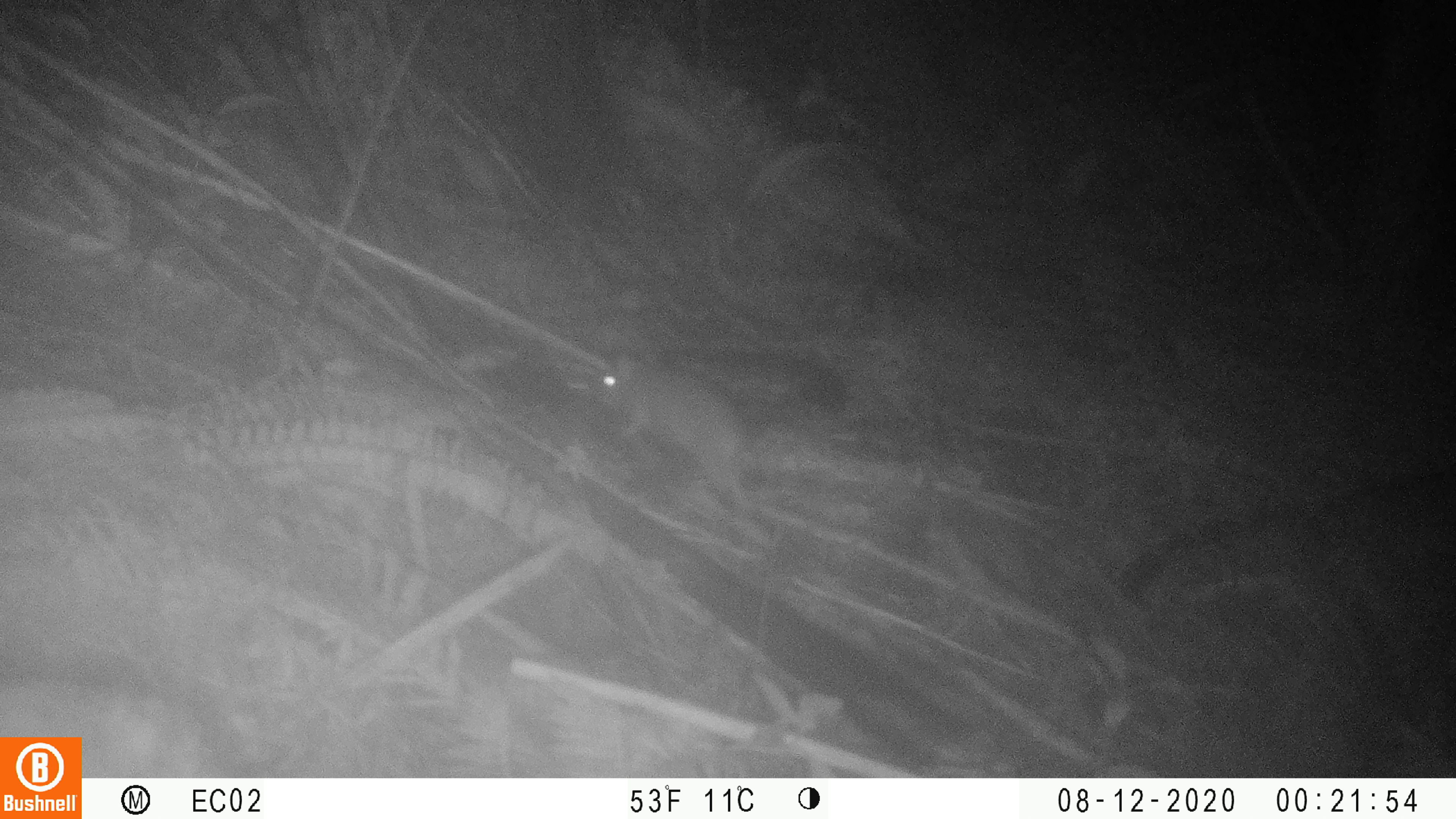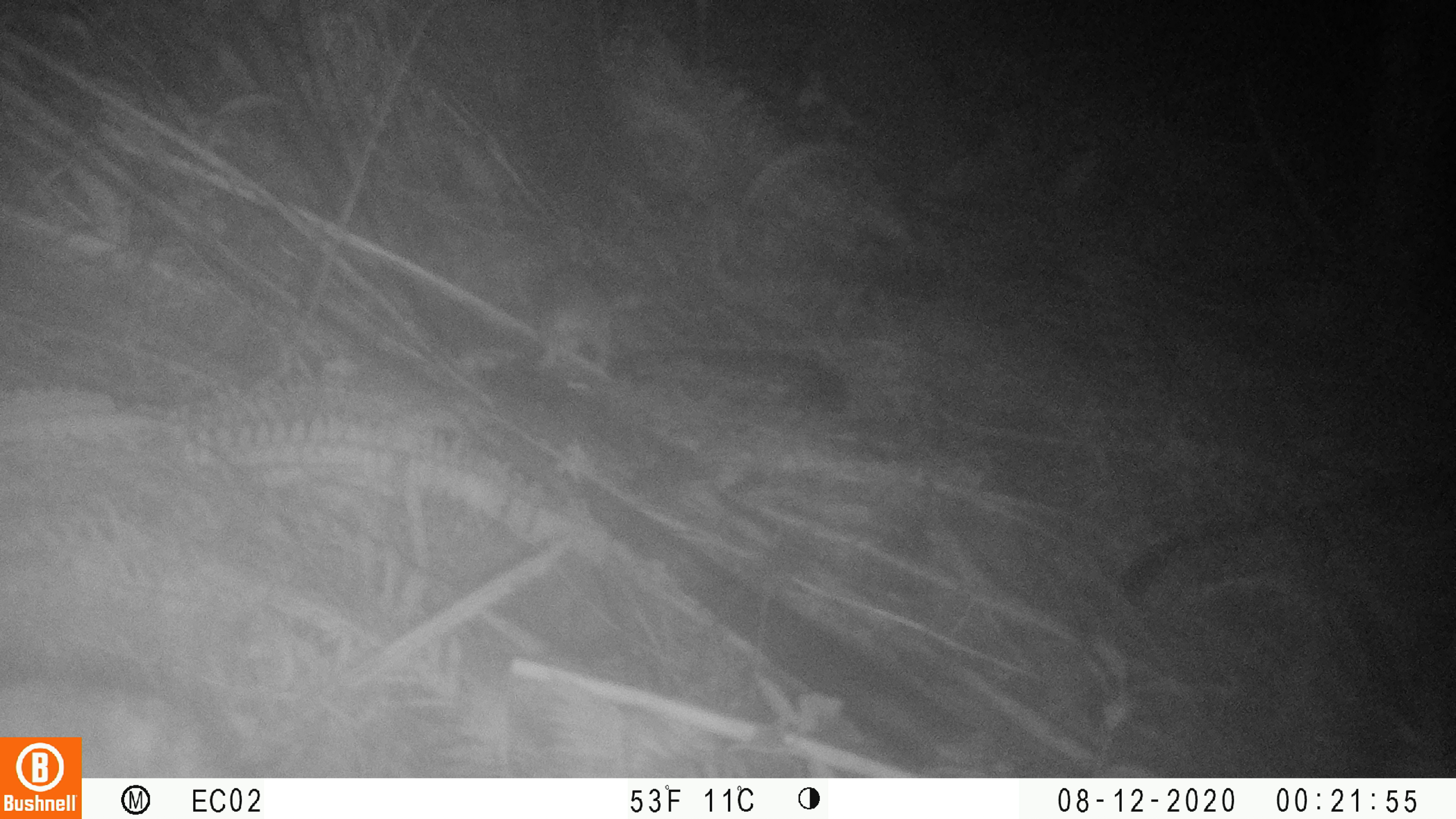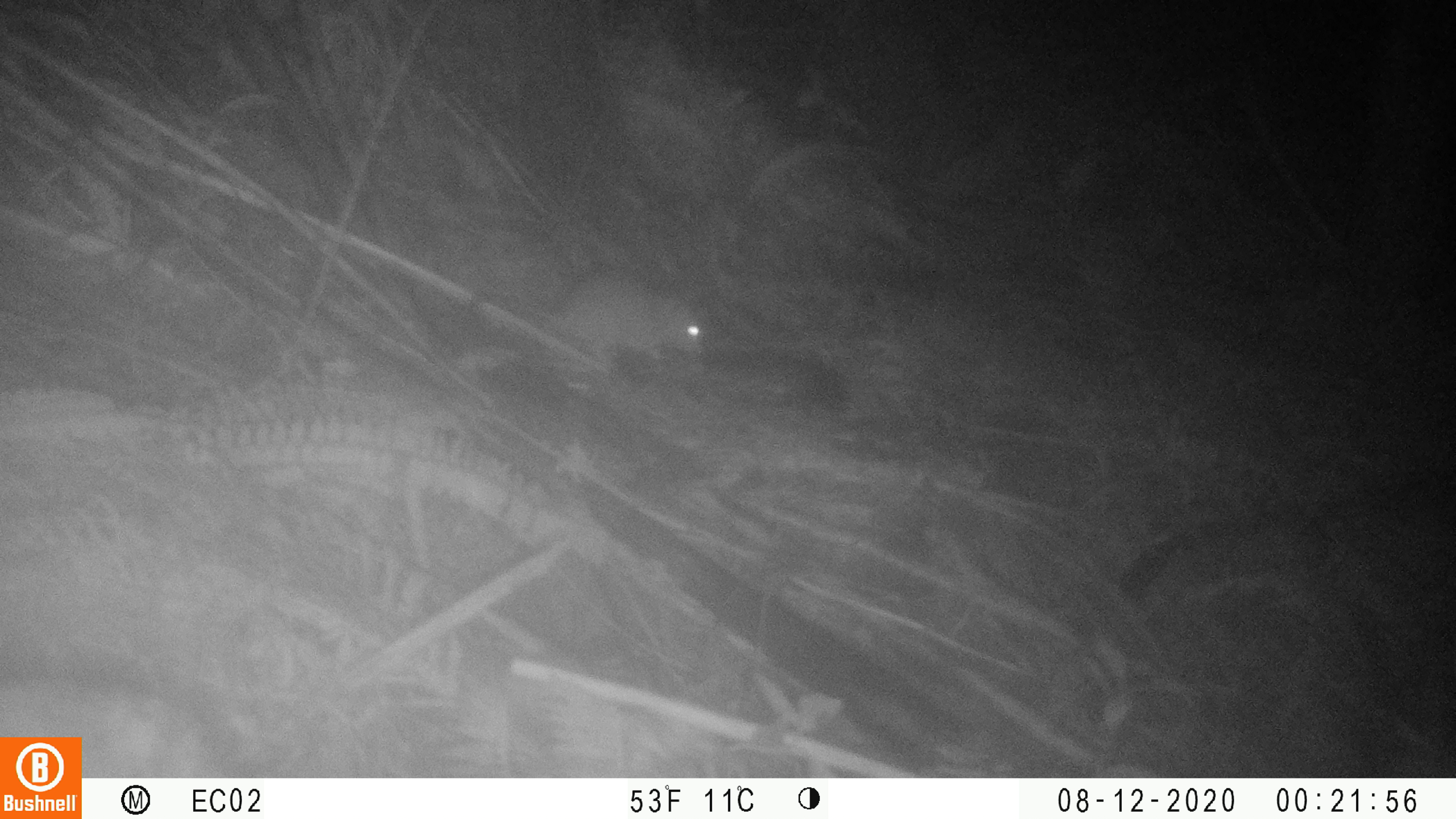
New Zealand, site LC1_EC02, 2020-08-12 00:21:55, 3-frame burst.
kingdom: Animalia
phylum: Chordata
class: Mammalia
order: Rodentia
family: Muridae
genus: Rattus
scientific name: Rattus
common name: rat